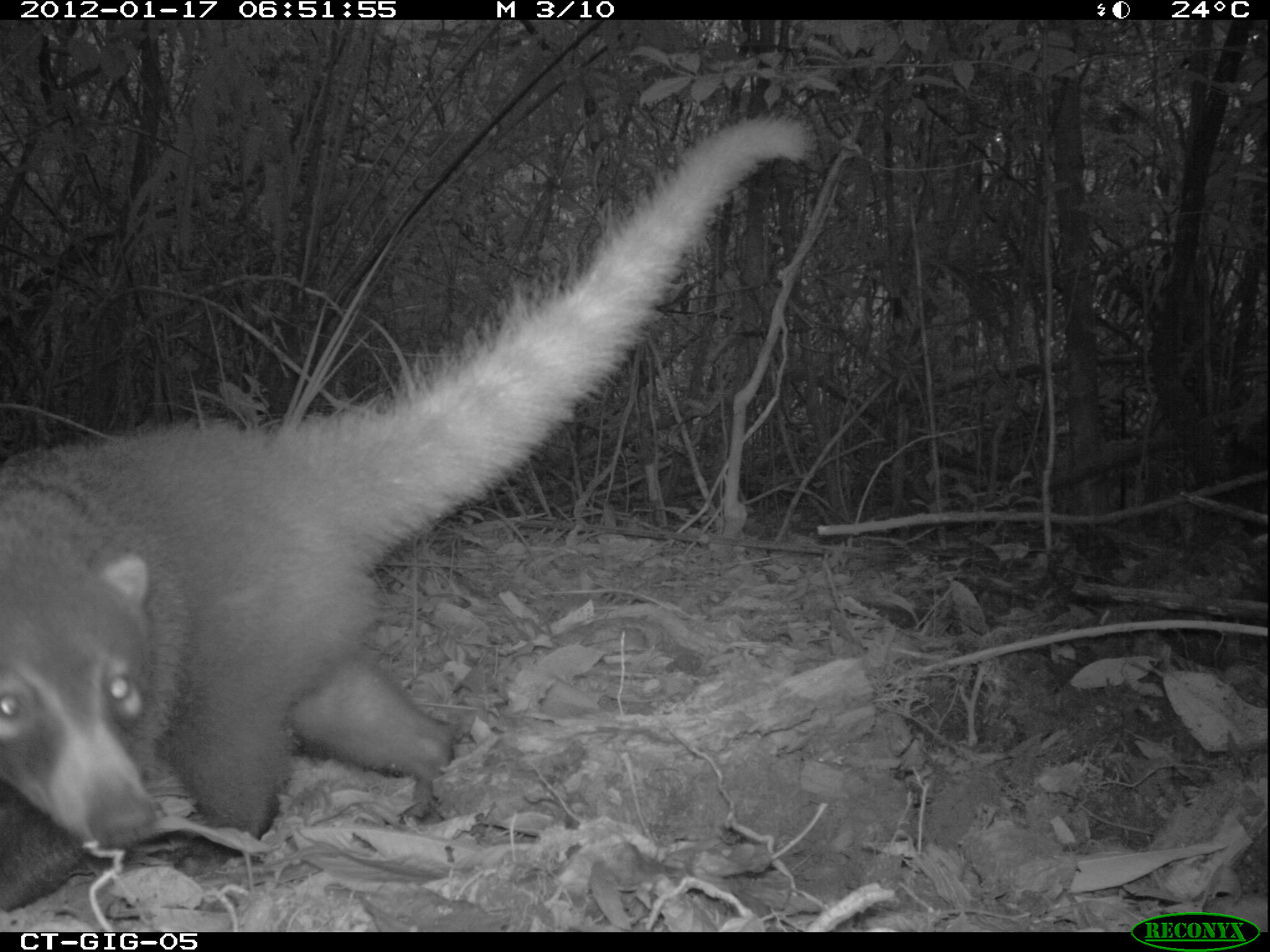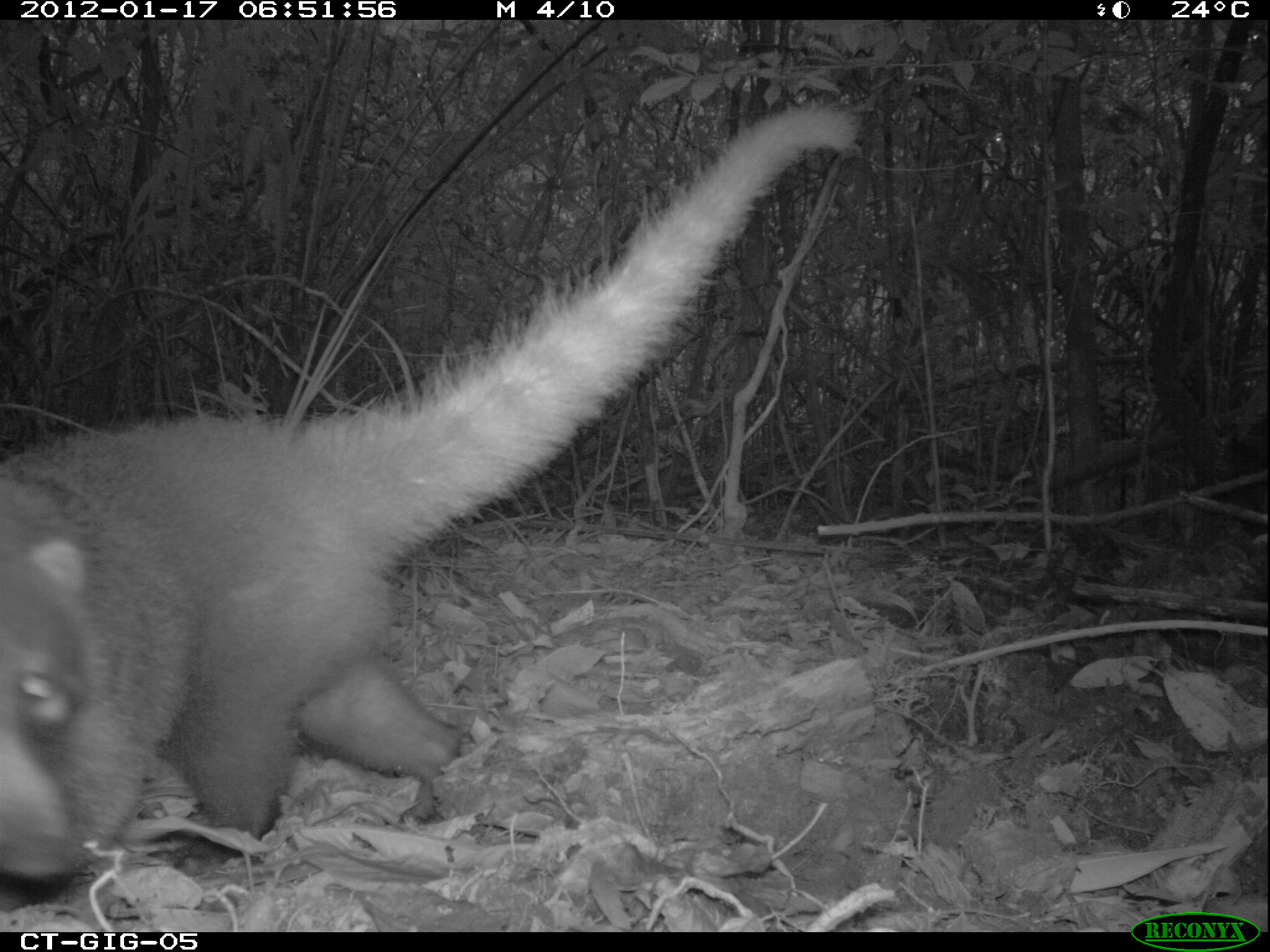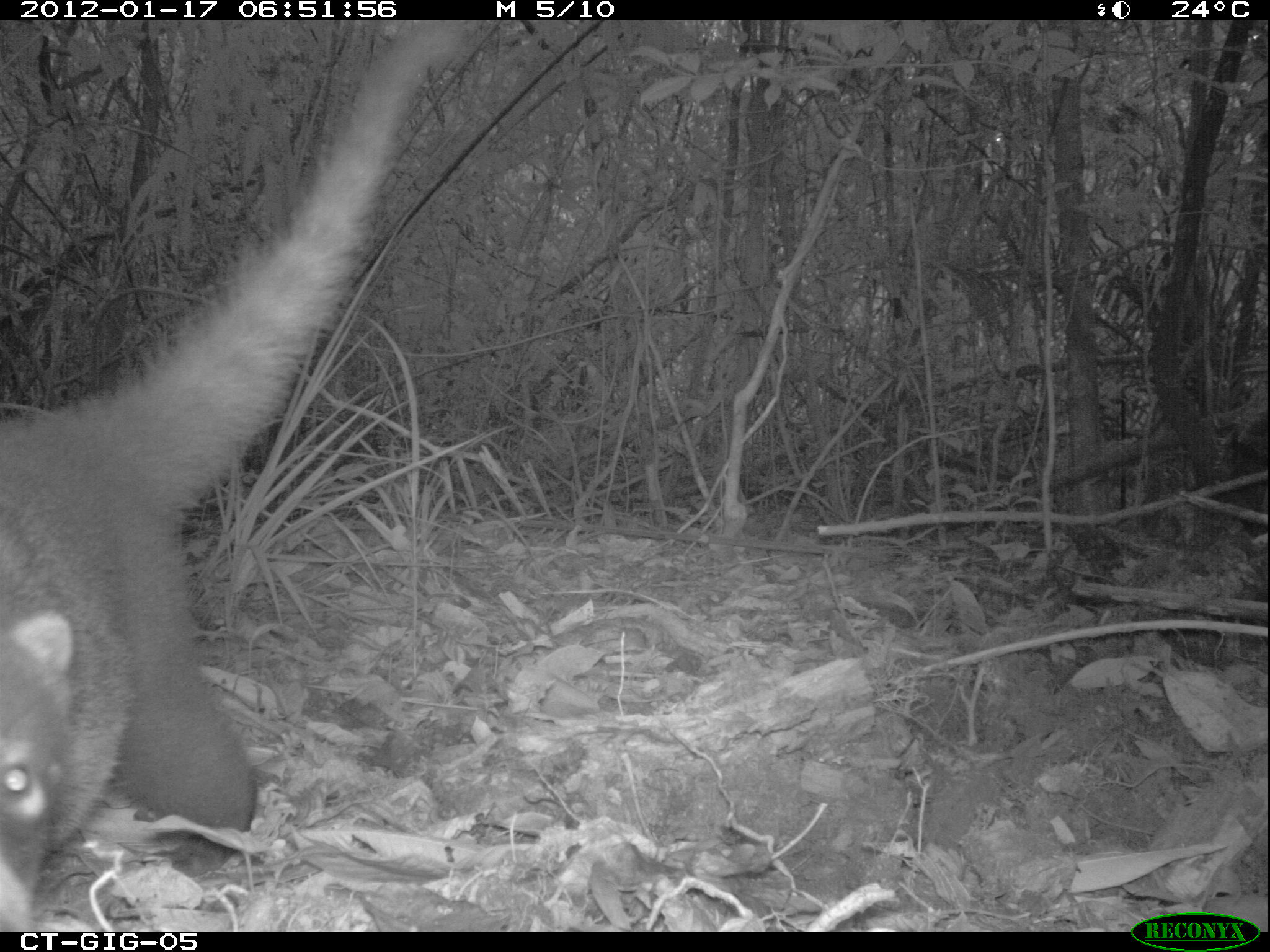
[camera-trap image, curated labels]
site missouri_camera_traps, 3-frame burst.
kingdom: Animalia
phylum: Chordata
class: Mammalia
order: Carnivora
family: Procyonidae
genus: Nasua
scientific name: Nasua narica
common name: white-nosed coati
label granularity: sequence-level